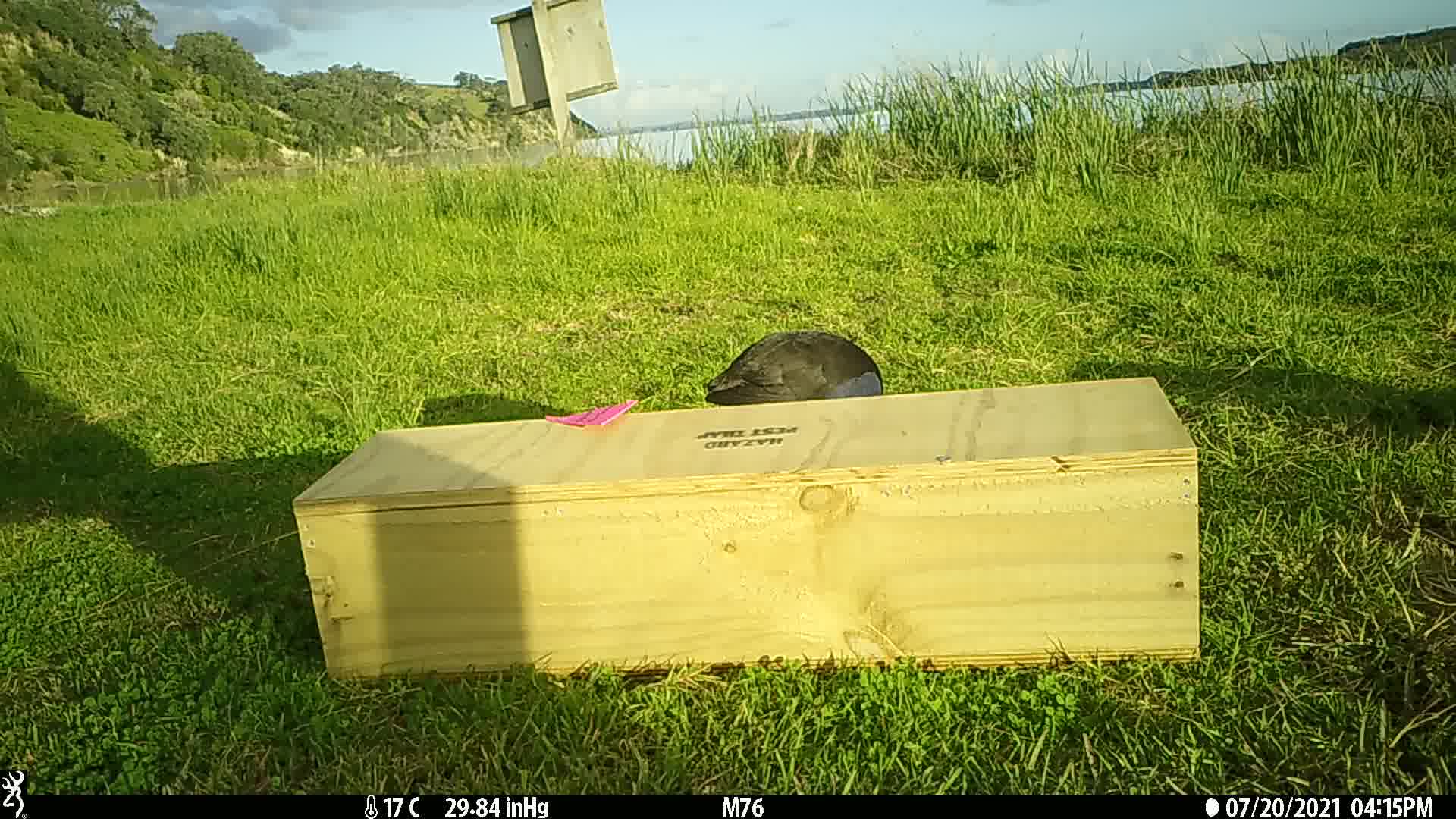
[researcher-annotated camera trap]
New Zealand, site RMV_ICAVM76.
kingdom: Animalia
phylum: Chordata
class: Aves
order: Gruiformes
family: Rallidae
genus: Porphyrio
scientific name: Porphyrio melanotus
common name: australasian swamphen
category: pukeko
Pukeko (australasian swamphen) (Porphyrio melanotus).